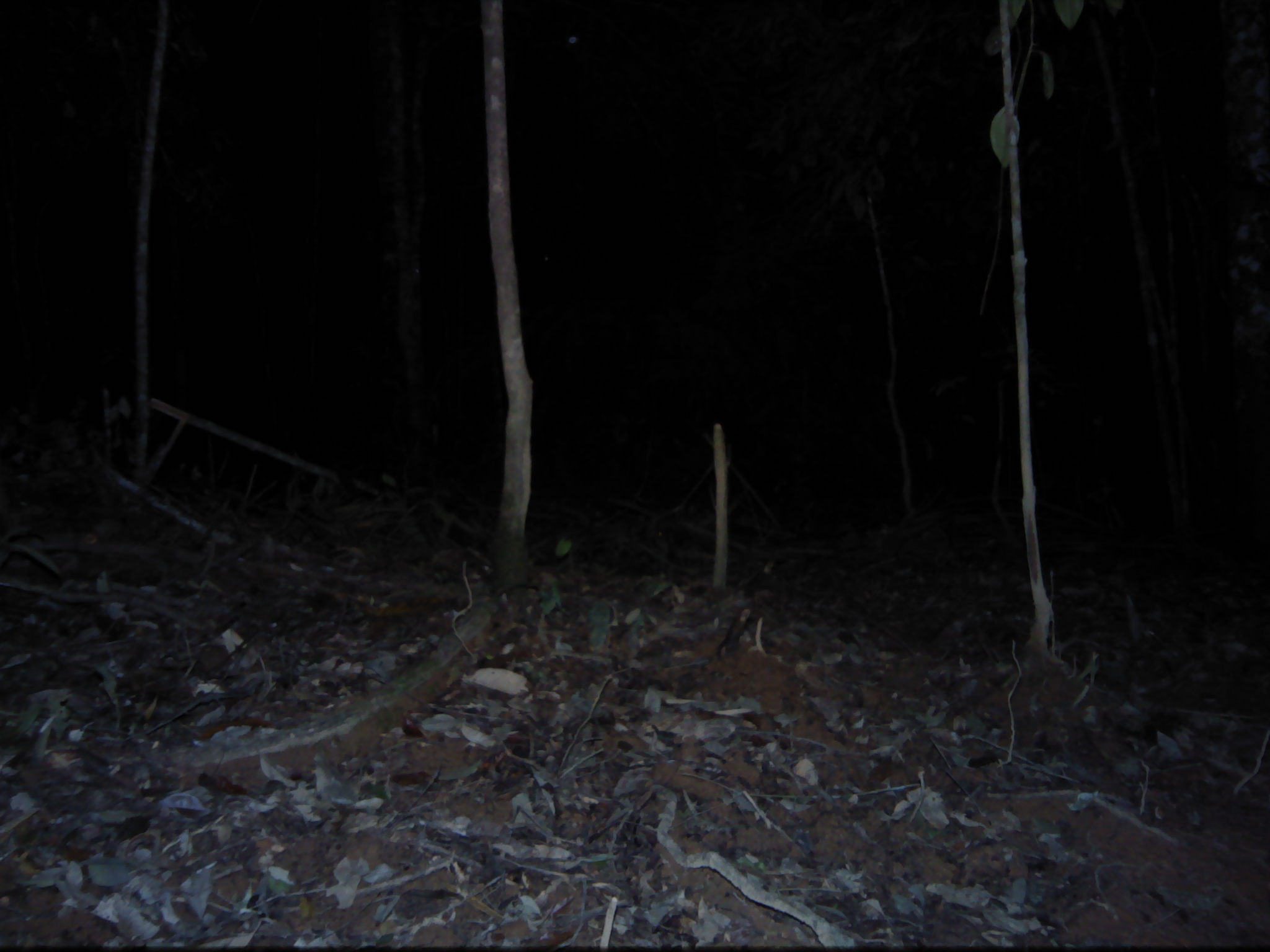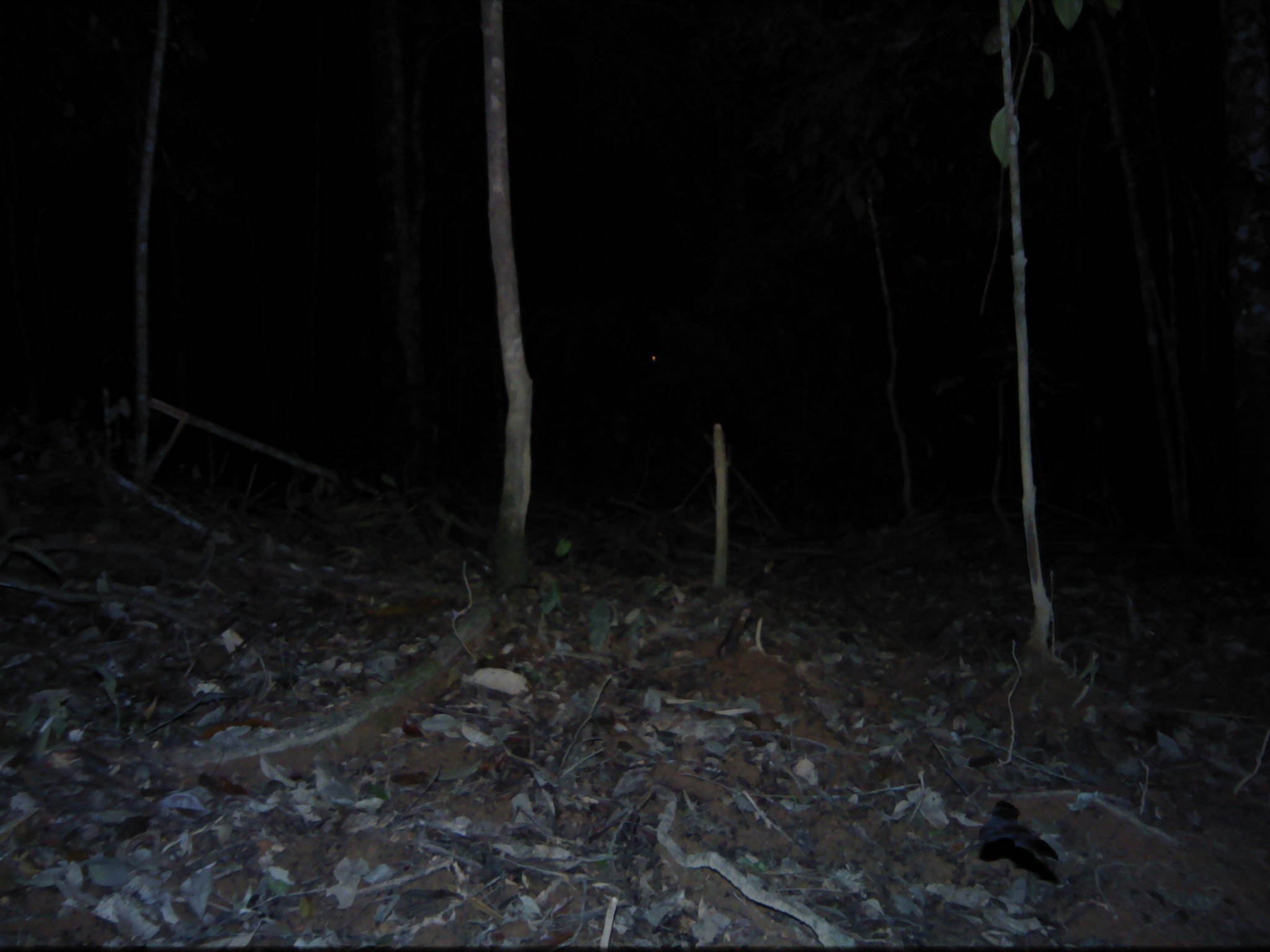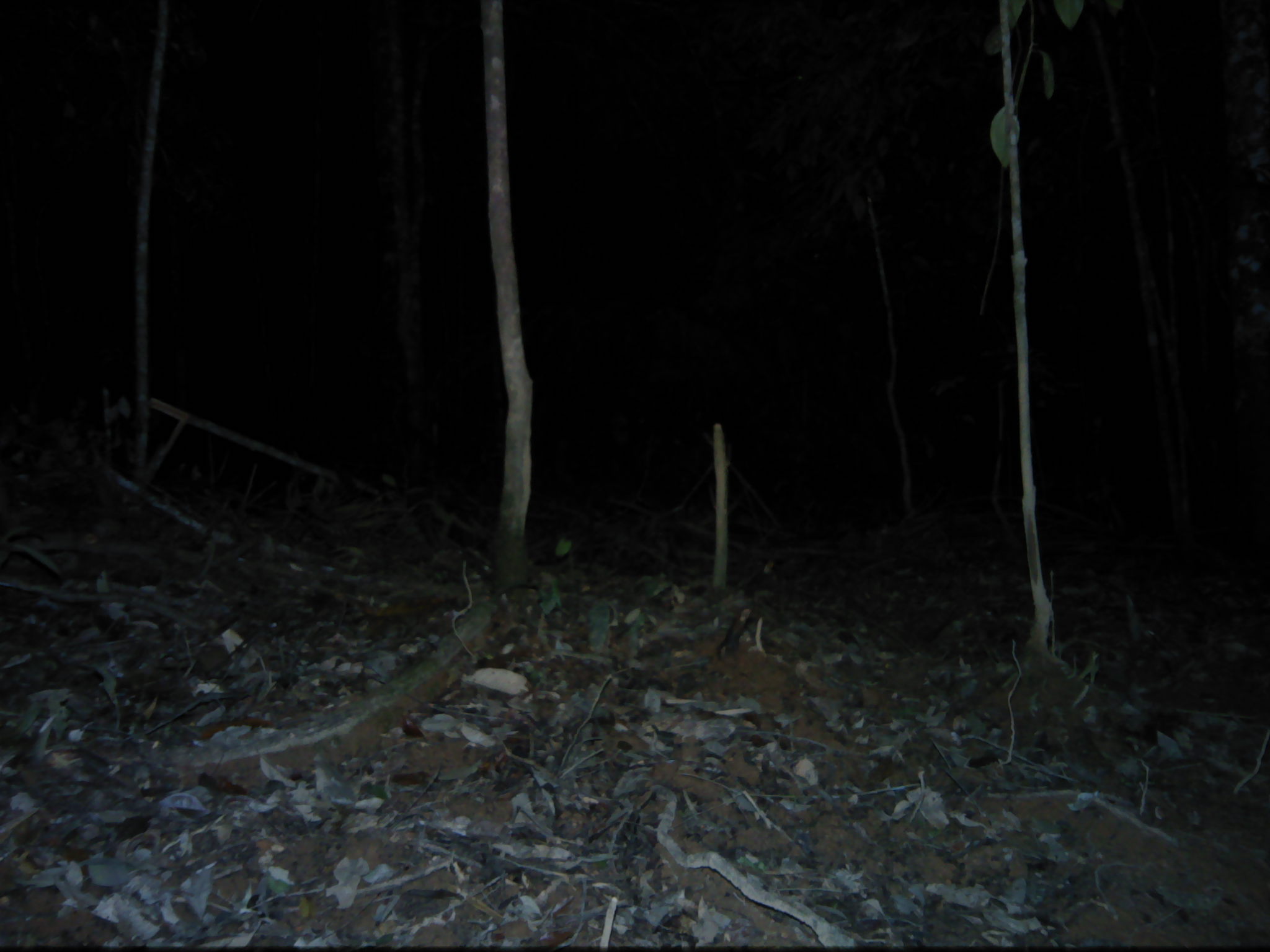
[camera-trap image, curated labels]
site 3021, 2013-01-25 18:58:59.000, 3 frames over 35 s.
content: unidentified animal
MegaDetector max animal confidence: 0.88